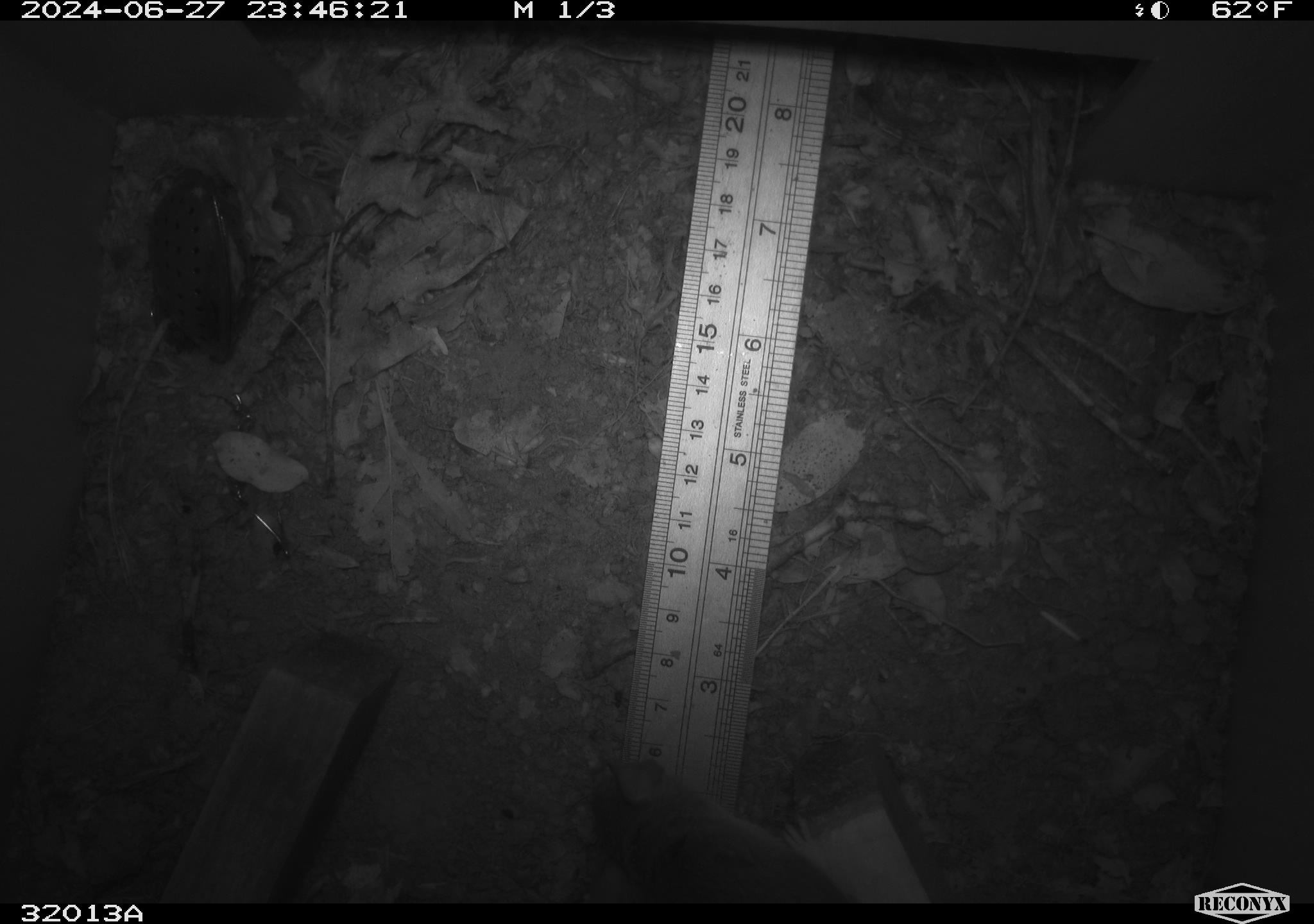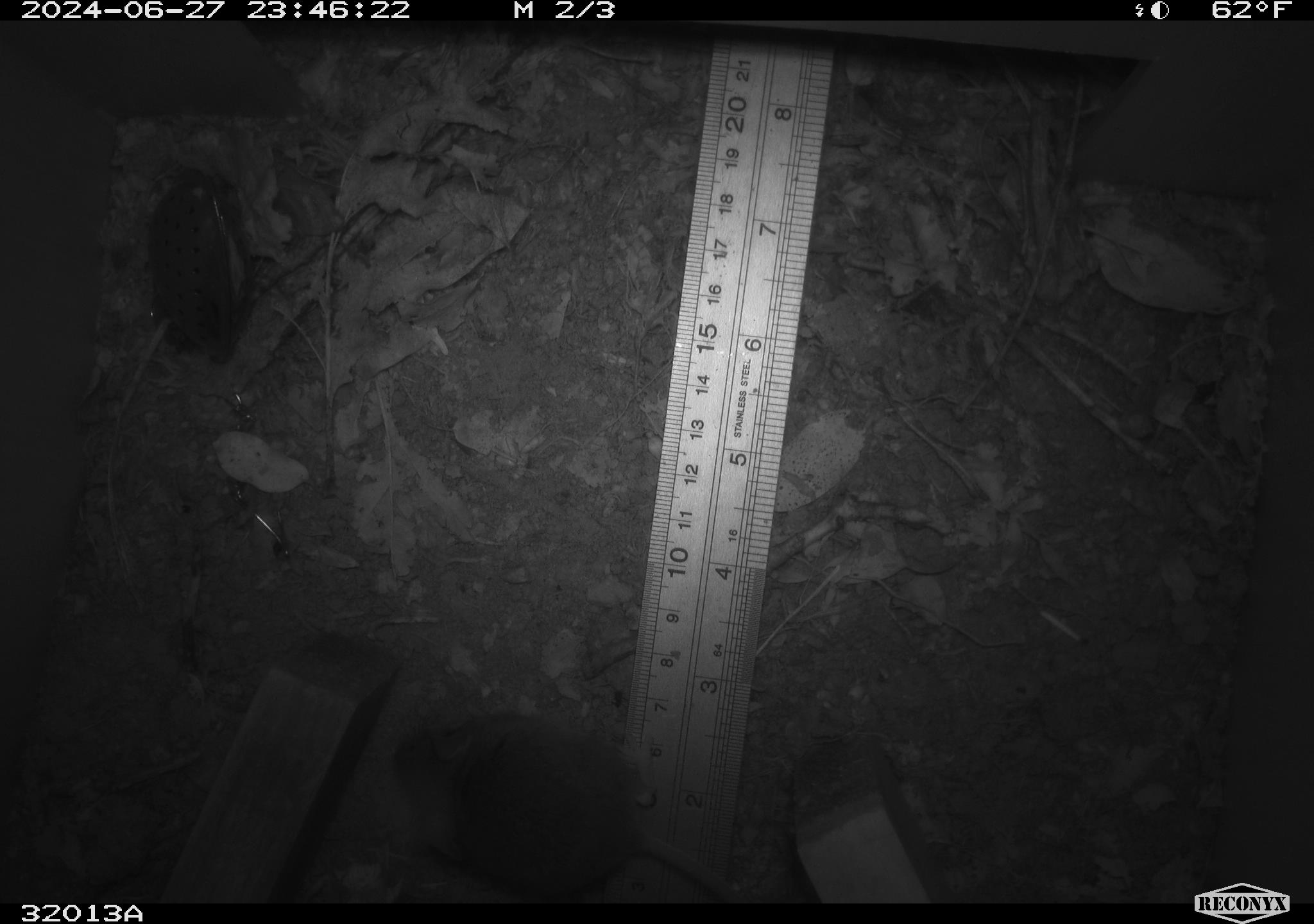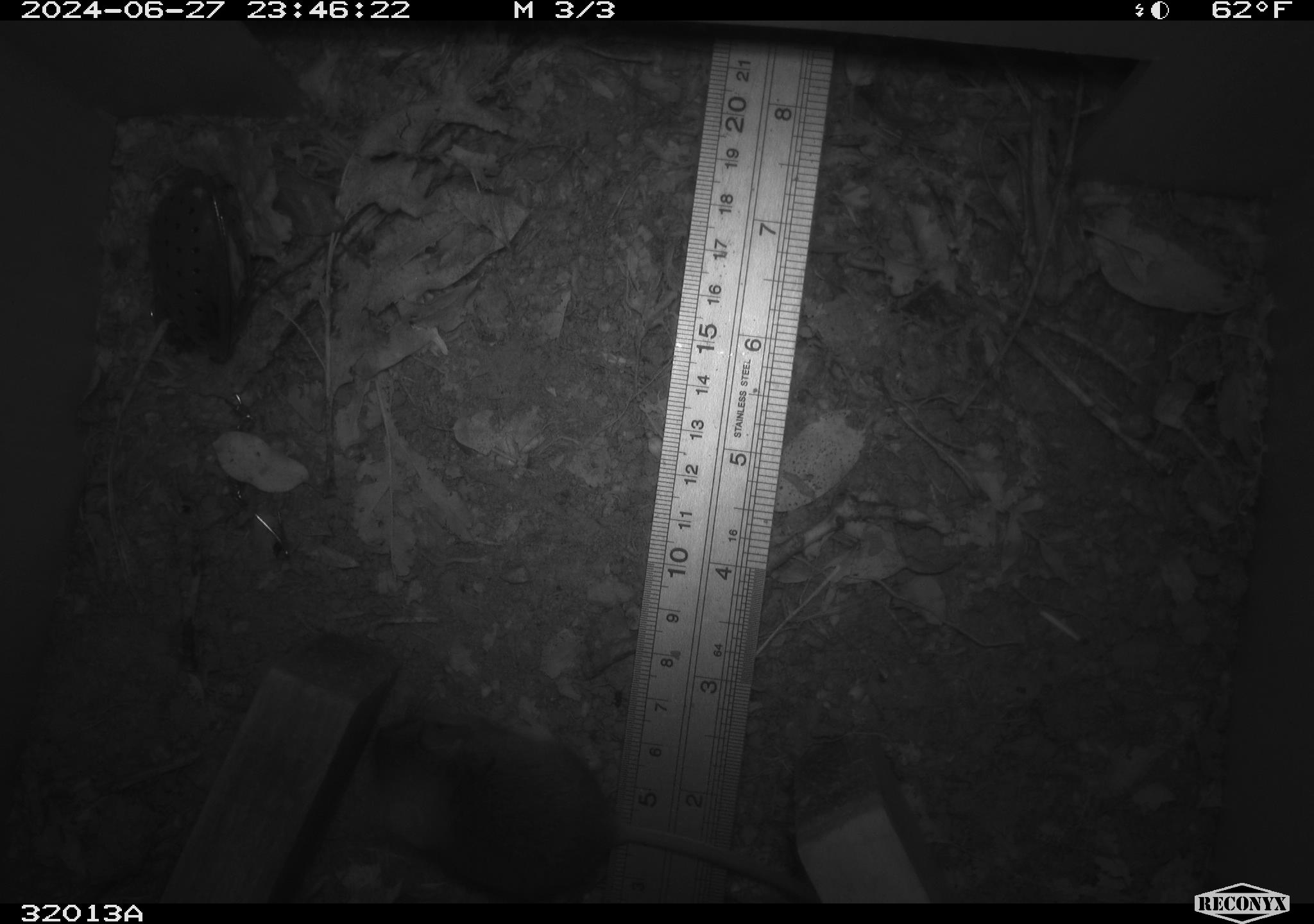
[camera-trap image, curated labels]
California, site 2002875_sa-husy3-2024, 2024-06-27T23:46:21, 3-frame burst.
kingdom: Animalia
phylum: Chordata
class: Mammalia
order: Rodentia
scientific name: Rodentia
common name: rodent